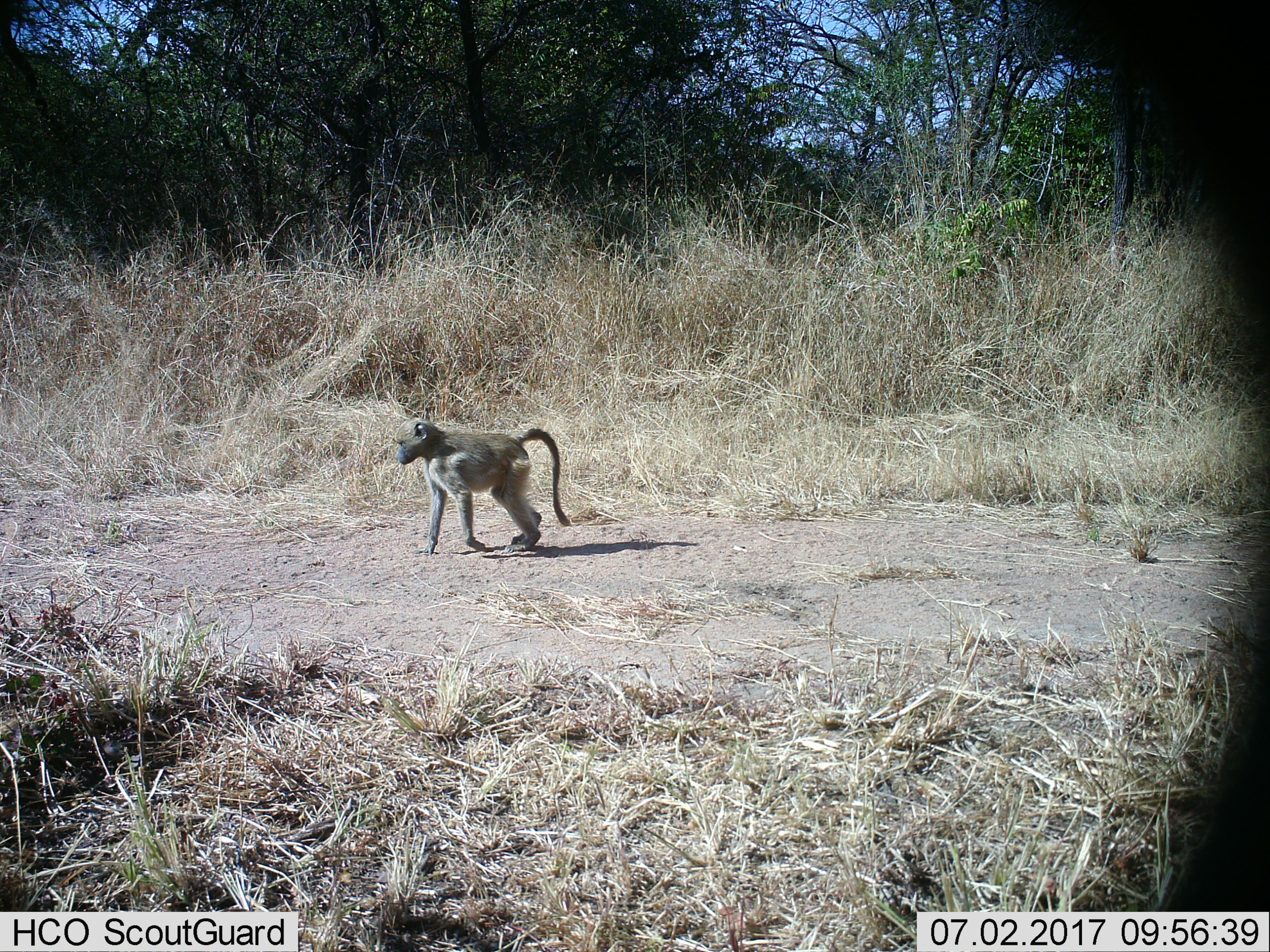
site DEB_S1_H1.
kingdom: Animalia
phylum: Chordata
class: Mammalia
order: Primates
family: Cercopithecidae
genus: Papio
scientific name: Papio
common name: baboon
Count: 1.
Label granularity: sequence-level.